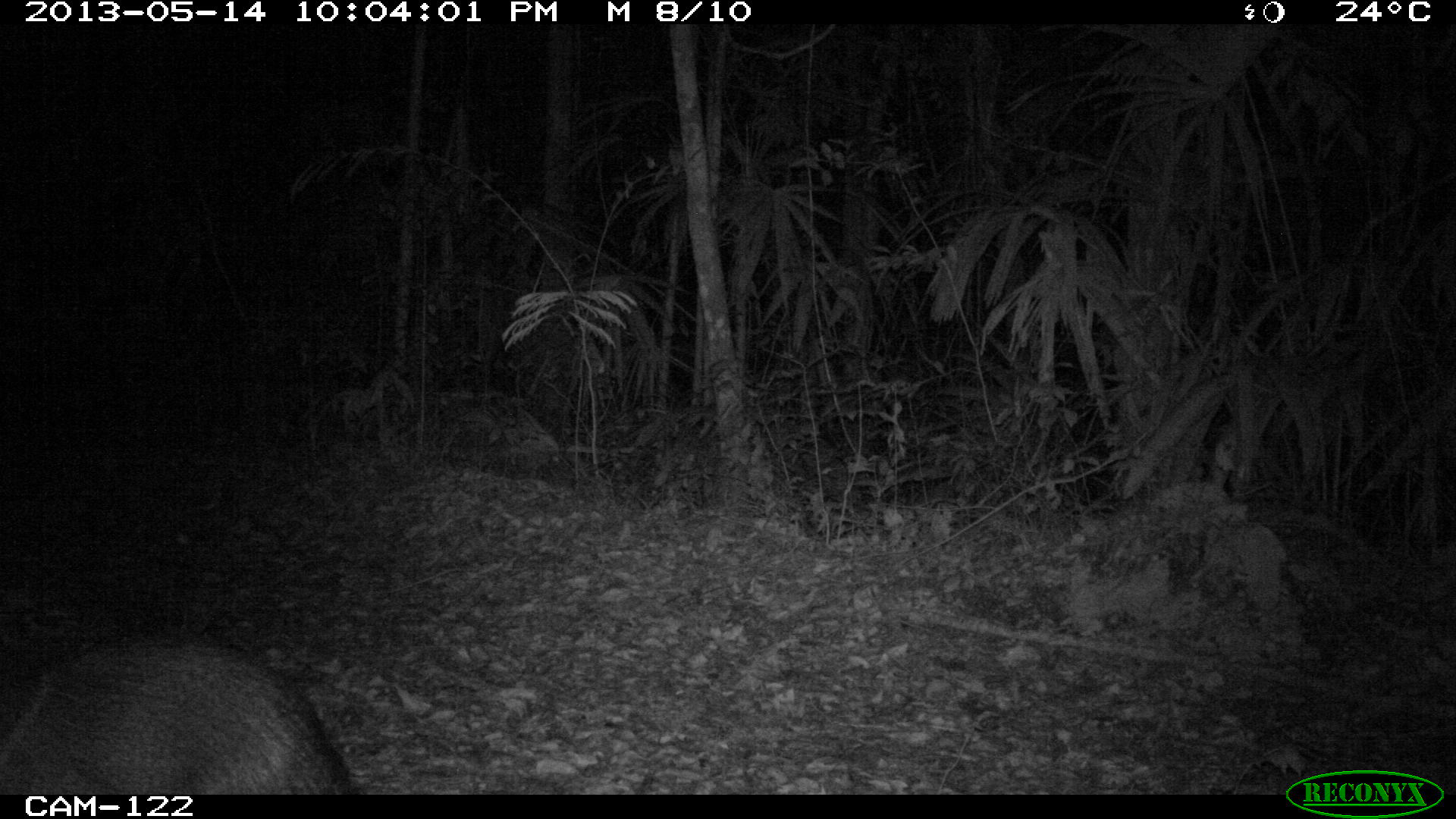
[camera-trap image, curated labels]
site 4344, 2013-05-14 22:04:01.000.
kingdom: Animalia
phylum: Chordata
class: Mammalia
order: Artiodactyla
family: Tayassuidae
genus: Pecari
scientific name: Pecari tajacu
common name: collared peccary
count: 9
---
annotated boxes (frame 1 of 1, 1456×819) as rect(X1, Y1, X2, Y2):
pecari tajacu: rect(0, 631, 355, 795)